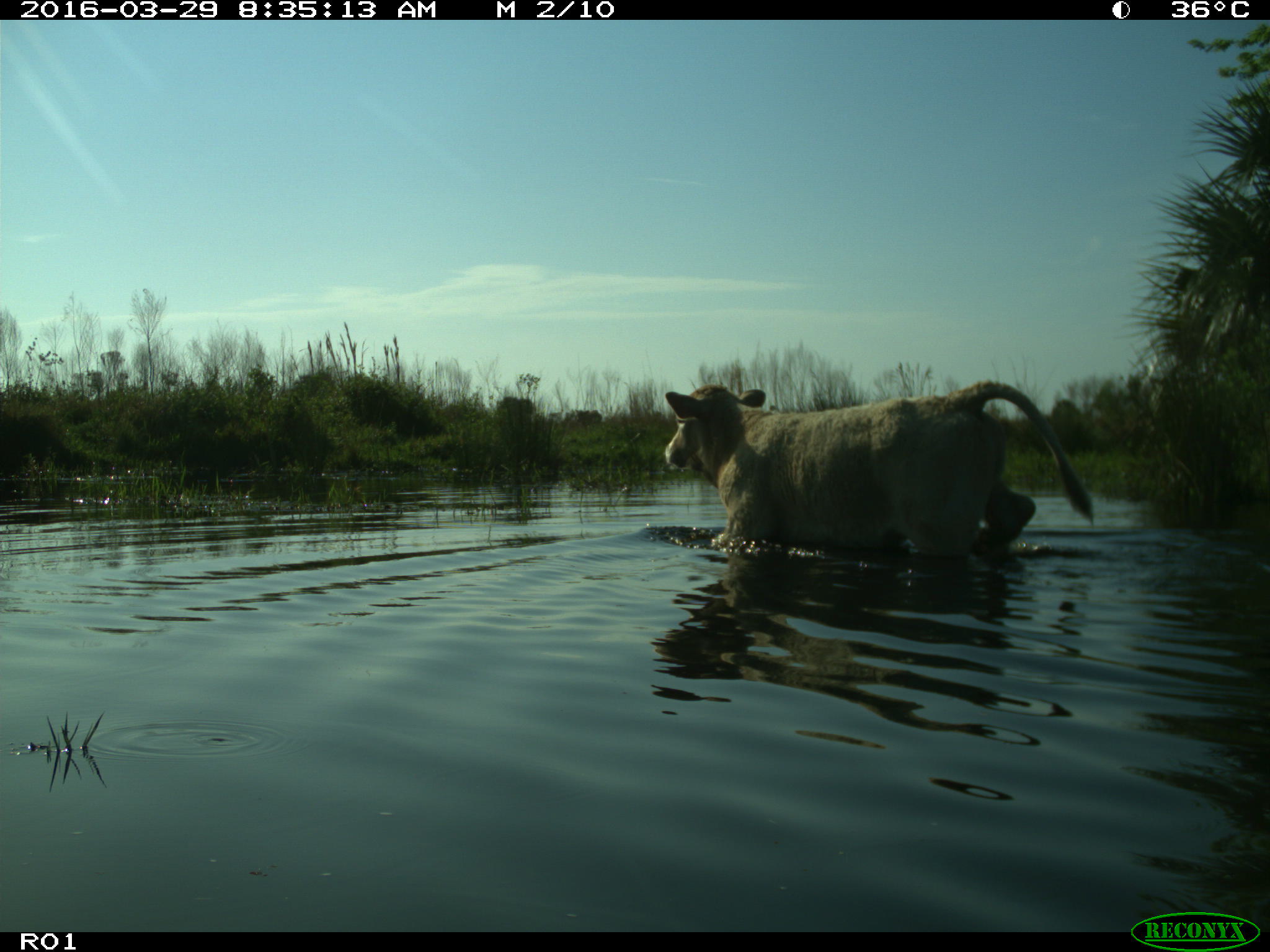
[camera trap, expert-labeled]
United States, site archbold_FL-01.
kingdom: Animalia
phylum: Chordata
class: Mammalia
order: Artiodactyla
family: Bovidae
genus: Bos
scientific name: Bos taurus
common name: domestic cow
Bos taurus (domestic cow).